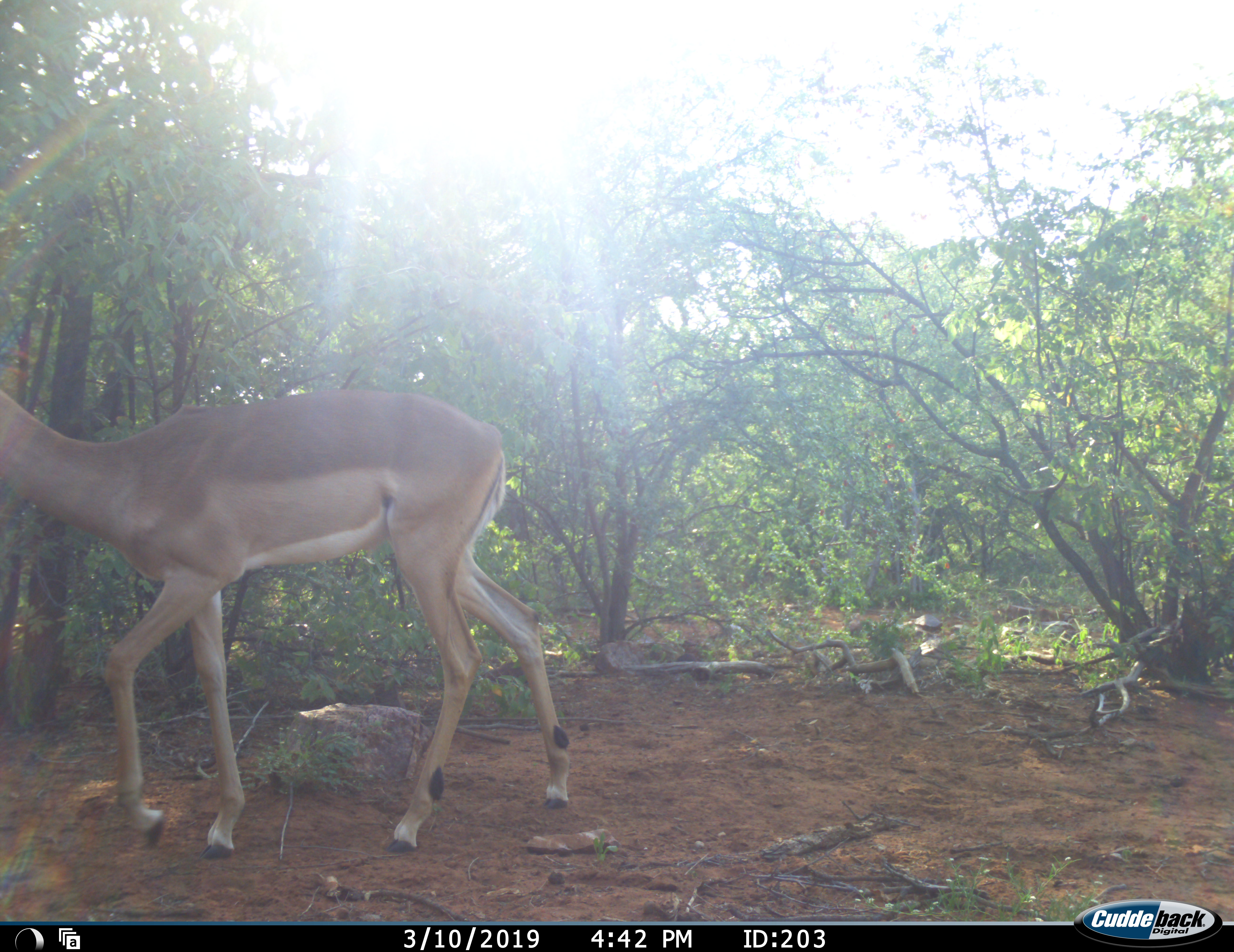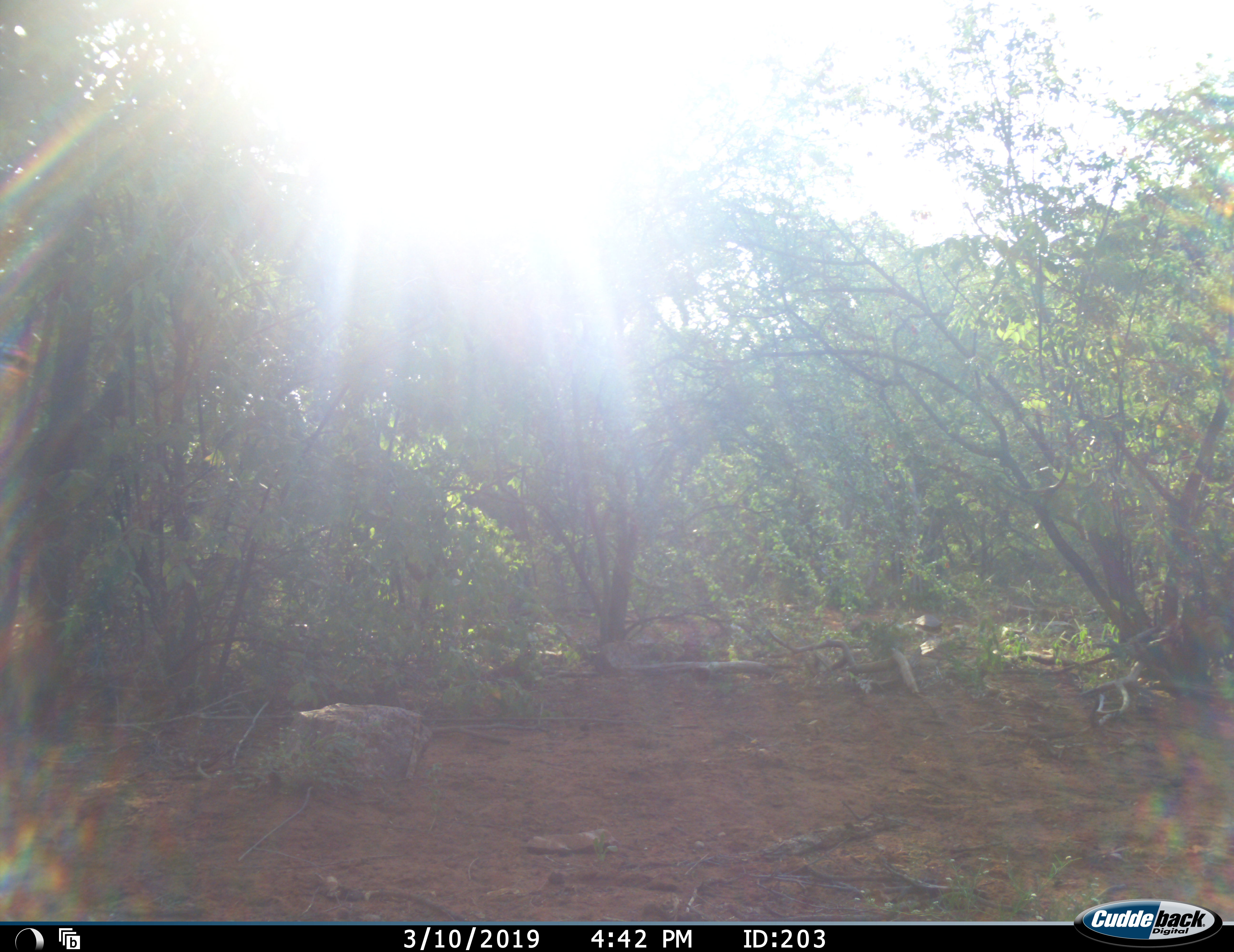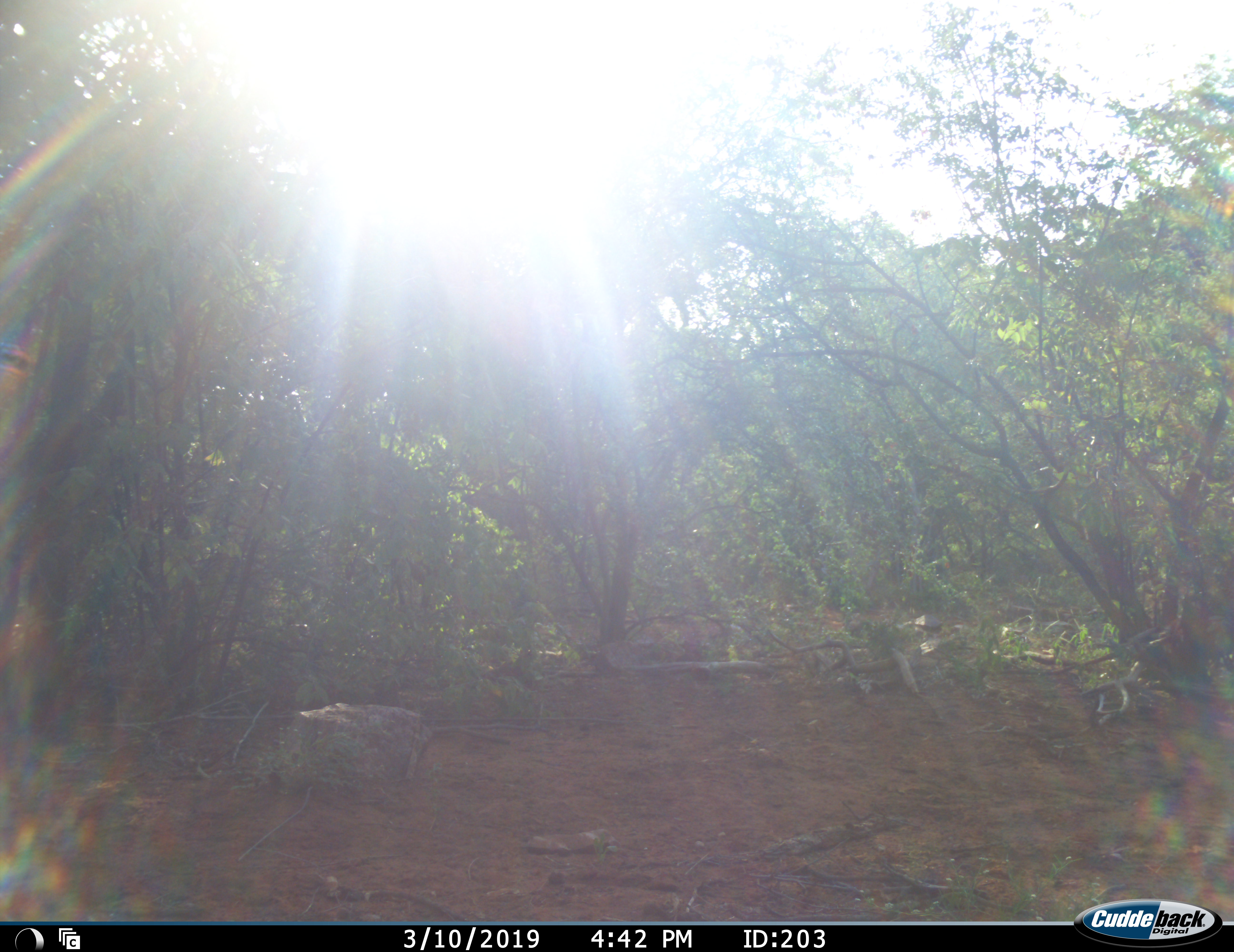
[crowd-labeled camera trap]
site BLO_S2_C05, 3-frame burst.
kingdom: Animalia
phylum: Chordata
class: Mammalia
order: Artiodactyla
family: Bovidae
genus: Aepyceros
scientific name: Aepyceros melampus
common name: impala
Impala (Aepyceros melampus), count 1. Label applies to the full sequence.